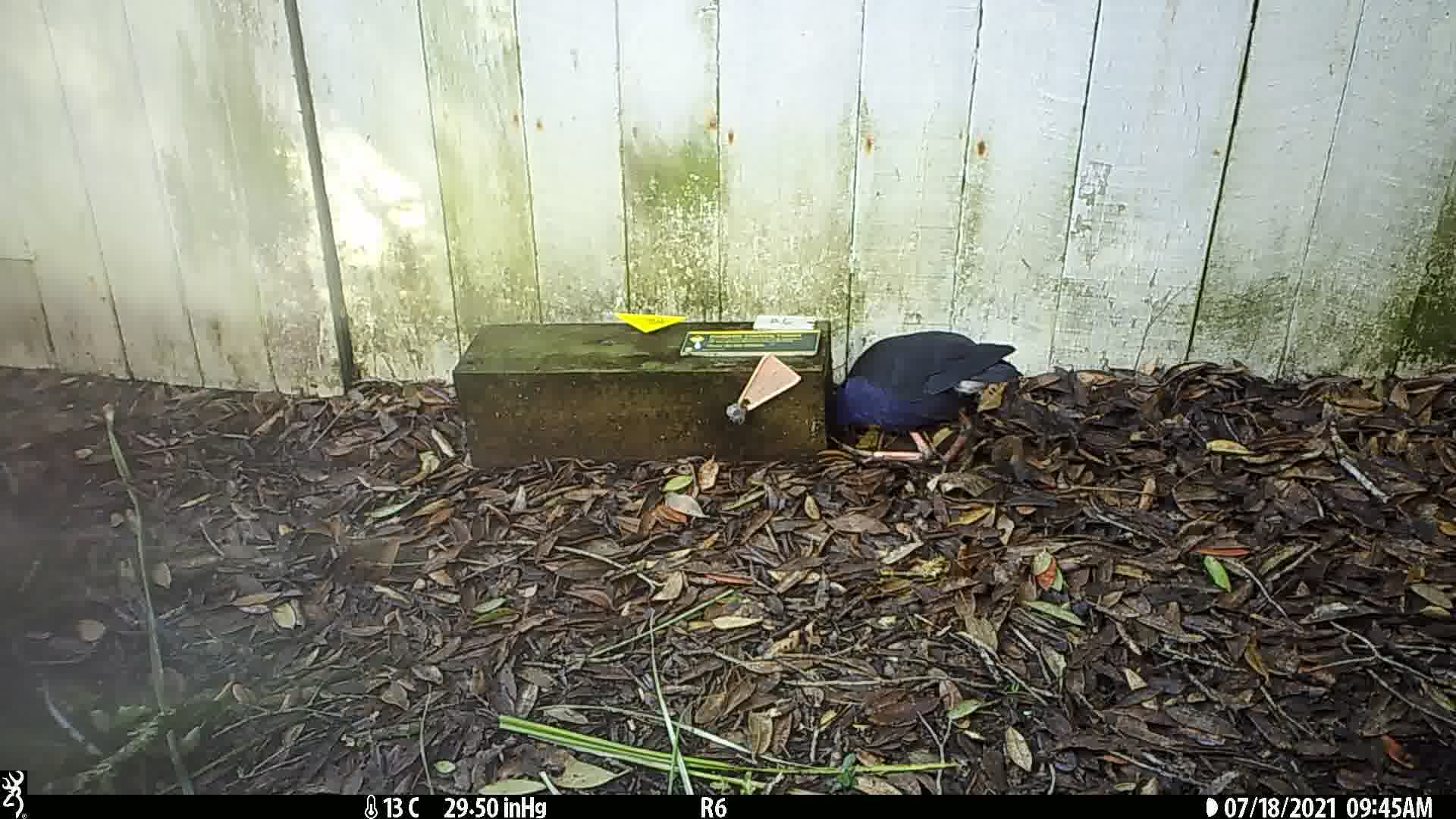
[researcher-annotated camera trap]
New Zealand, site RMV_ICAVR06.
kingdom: Animalia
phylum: Chordata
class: Aves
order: Gruiformes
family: Rallidae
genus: Porphyrio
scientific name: Porphyrio melanotus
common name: australasian swamphen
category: pukeko